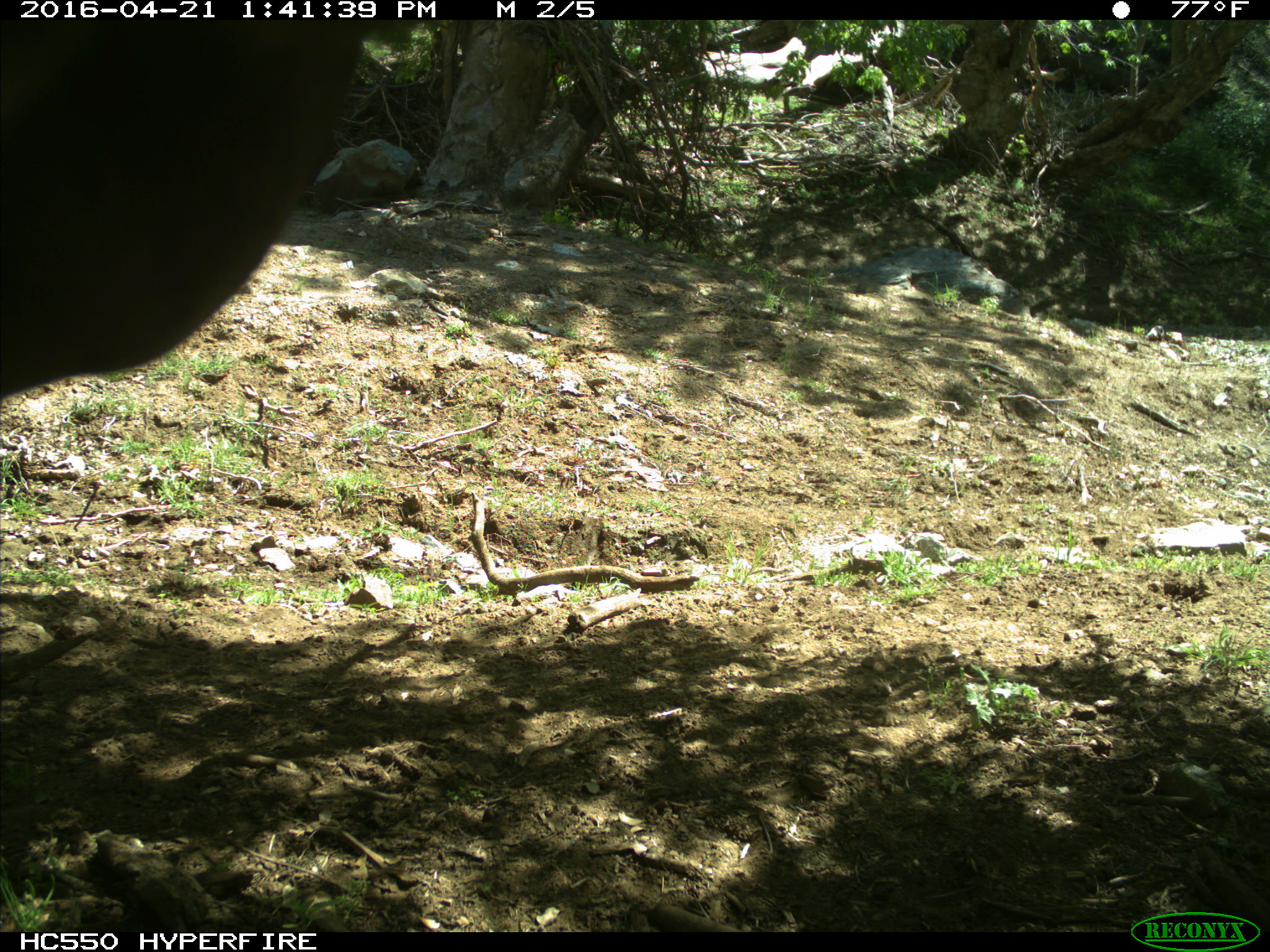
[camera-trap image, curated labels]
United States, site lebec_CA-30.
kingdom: Animalia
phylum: Chordata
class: Mammalia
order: Artiodactyla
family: Bovidae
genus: Bos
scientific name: Bos taurus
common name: domestic cow